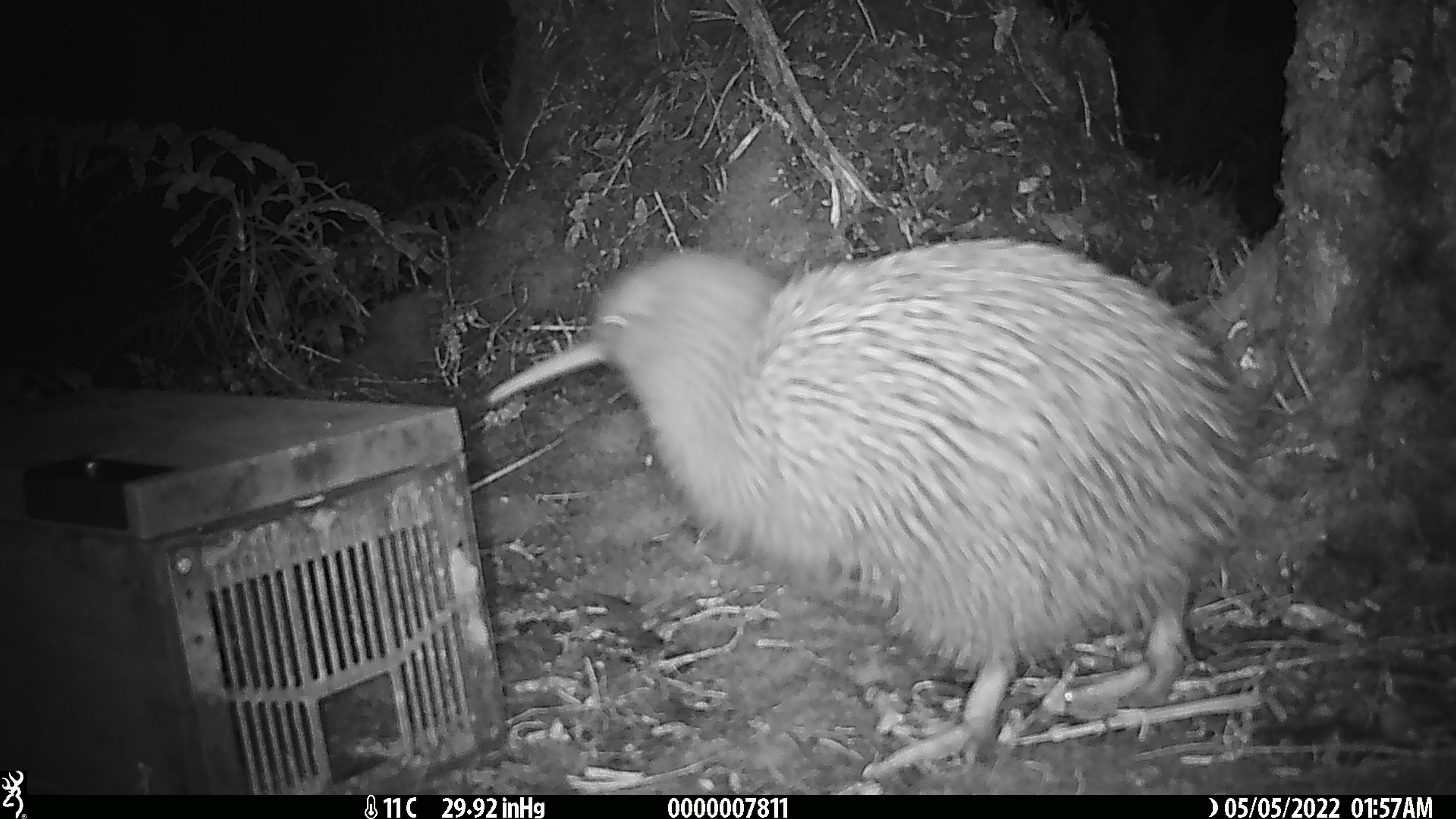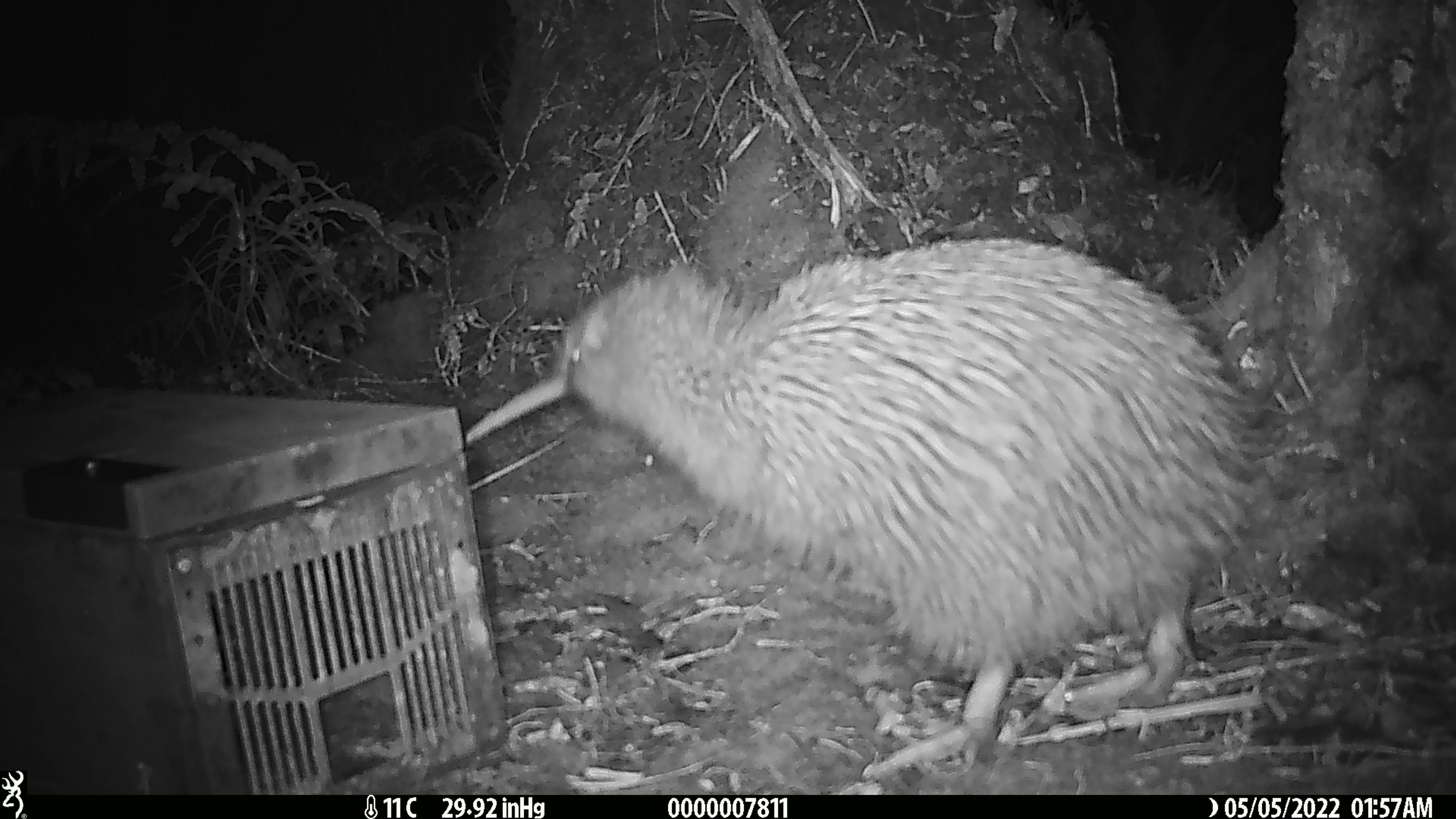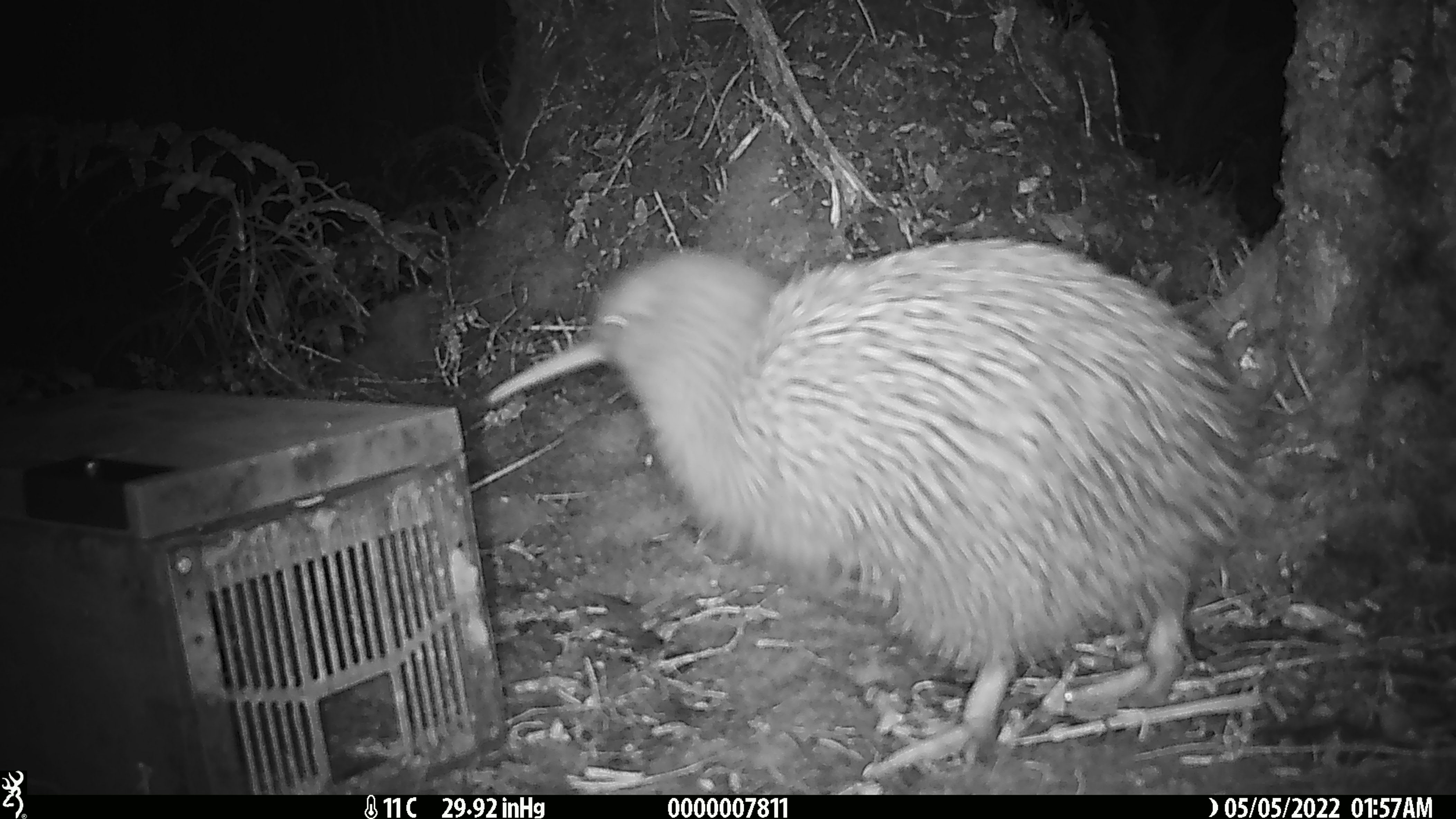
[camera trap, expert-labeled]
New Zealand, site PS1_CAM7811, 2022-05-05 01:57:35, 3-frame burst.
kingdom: Animalia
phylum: Chordata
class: Aves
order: Apterygiformes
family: Apterygidae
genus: Apteryx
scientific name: Apteryx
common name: kiwi